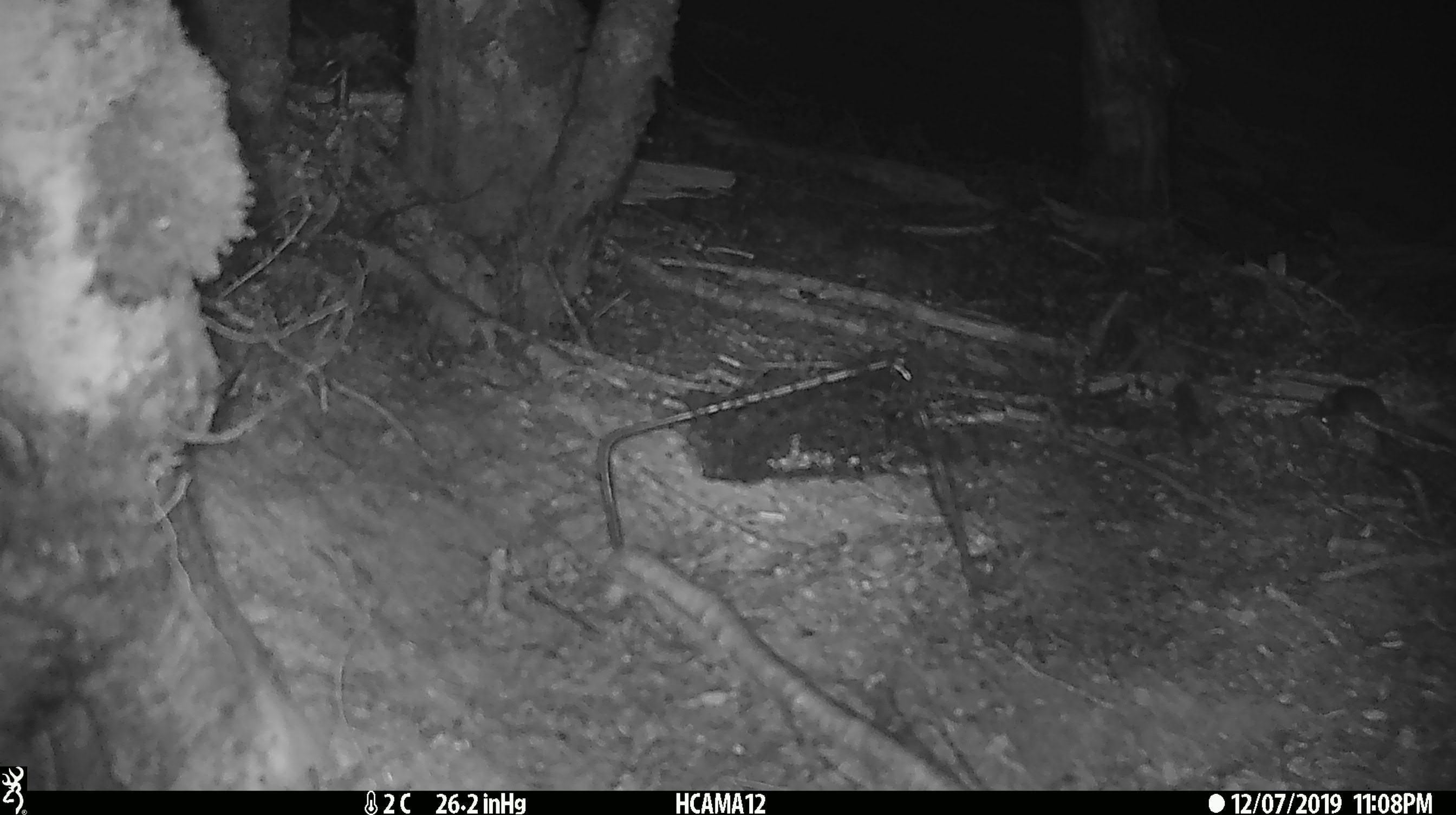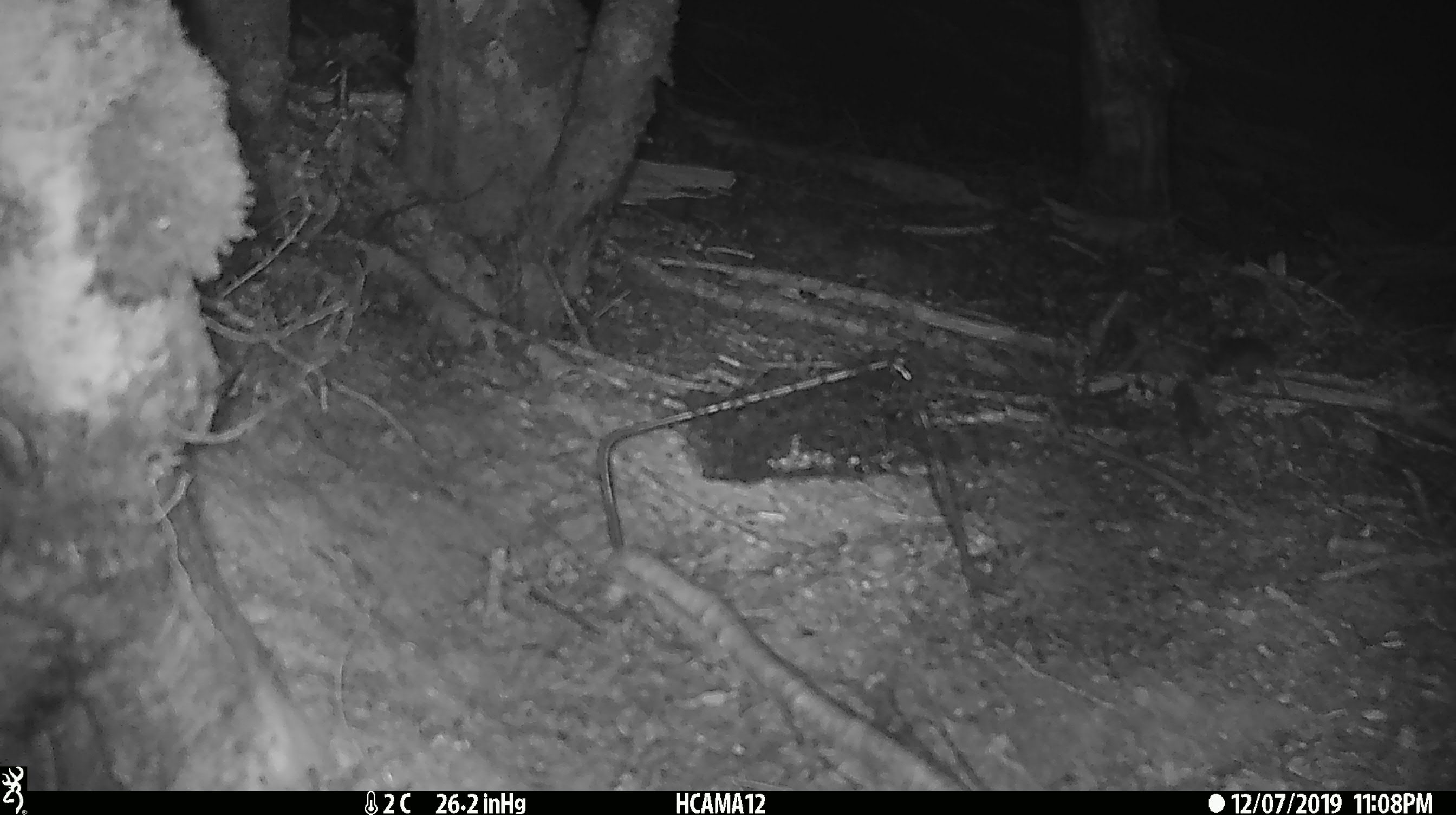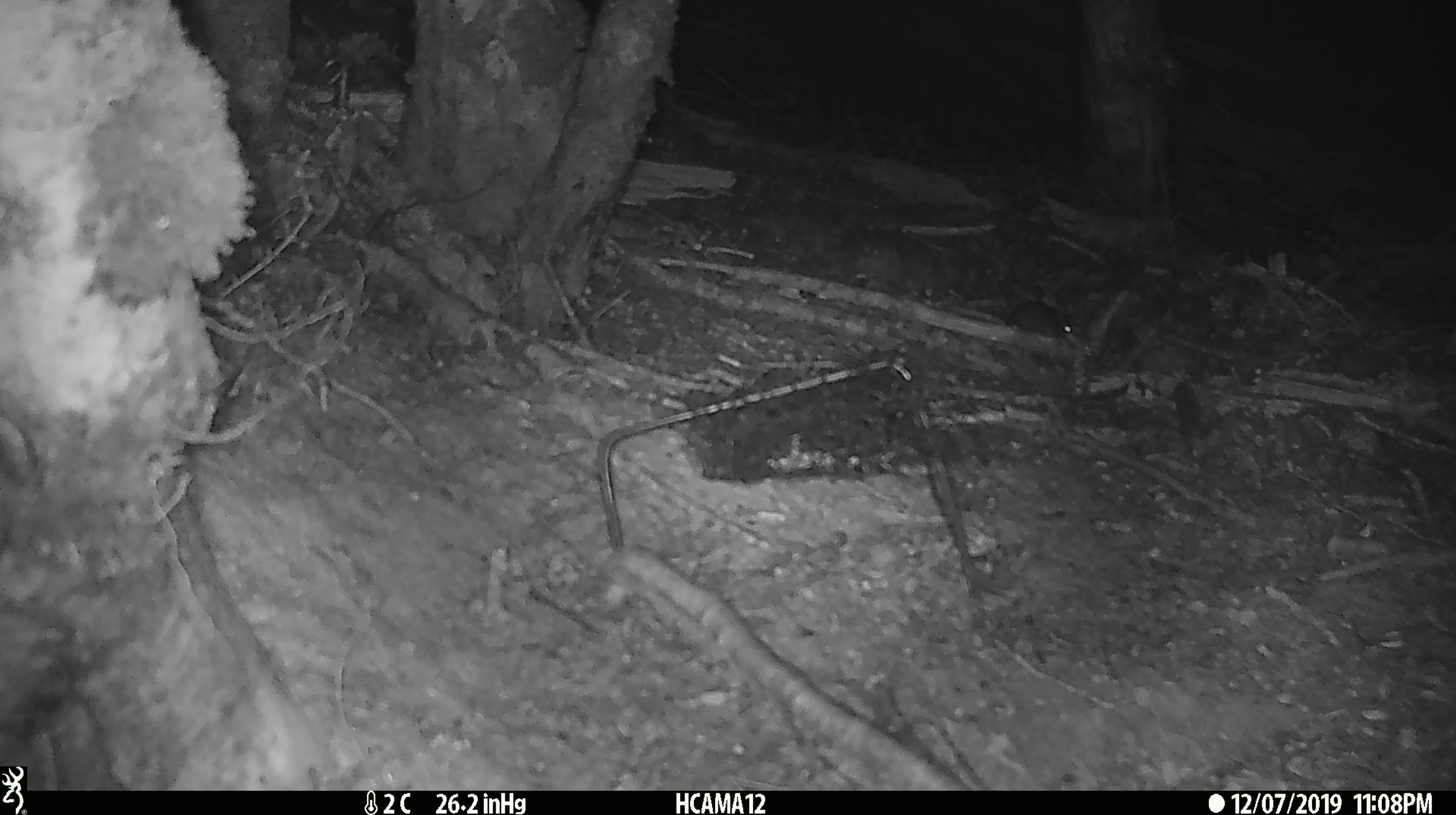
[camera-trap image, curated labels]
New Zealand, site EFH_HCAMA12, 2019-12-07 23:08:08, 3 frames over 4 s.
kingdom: Animalia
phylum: Chordata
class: Mammalia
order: Rodentia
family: Muridae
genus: Mus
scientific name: Mus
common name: mouse